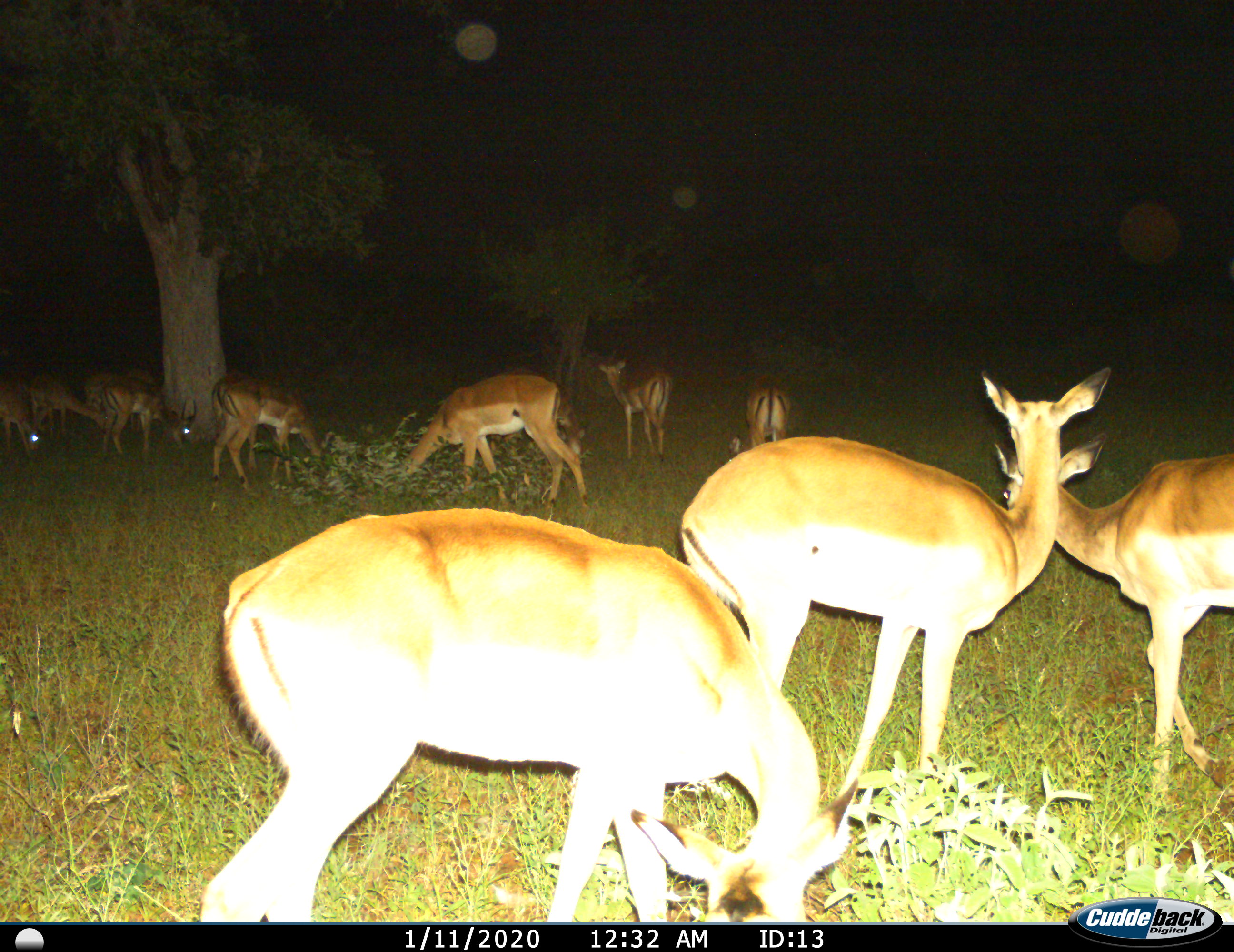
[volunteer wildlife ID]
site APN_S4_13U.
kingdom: Animalia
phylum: Chordata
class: Mammalia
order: Artiodactyla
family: Bovidae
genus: Aepyceros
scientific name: Aepyceros melampus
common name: impala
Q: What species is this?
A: Impala (Aepyceros melampus).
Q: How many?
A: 11-50.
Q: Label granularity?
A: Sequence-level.